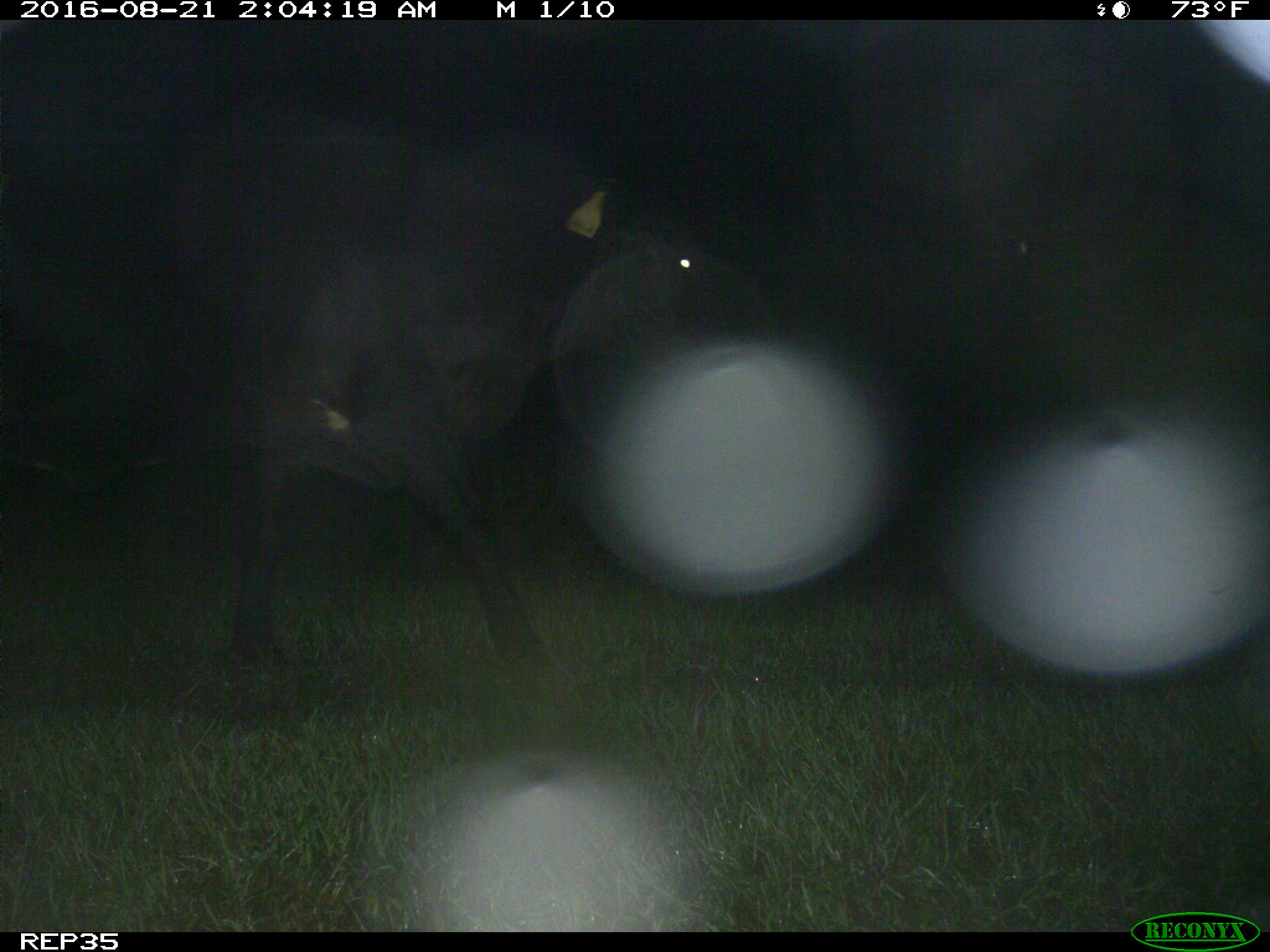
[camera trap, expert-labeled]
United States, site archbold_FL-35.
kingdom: Animalia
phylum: Chordata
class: Mammalia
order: Artiodactyla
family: Bovidae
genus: Bos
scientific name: Bos taurus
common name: domestic cow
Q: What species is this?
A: Bos taurus (domestic cow).